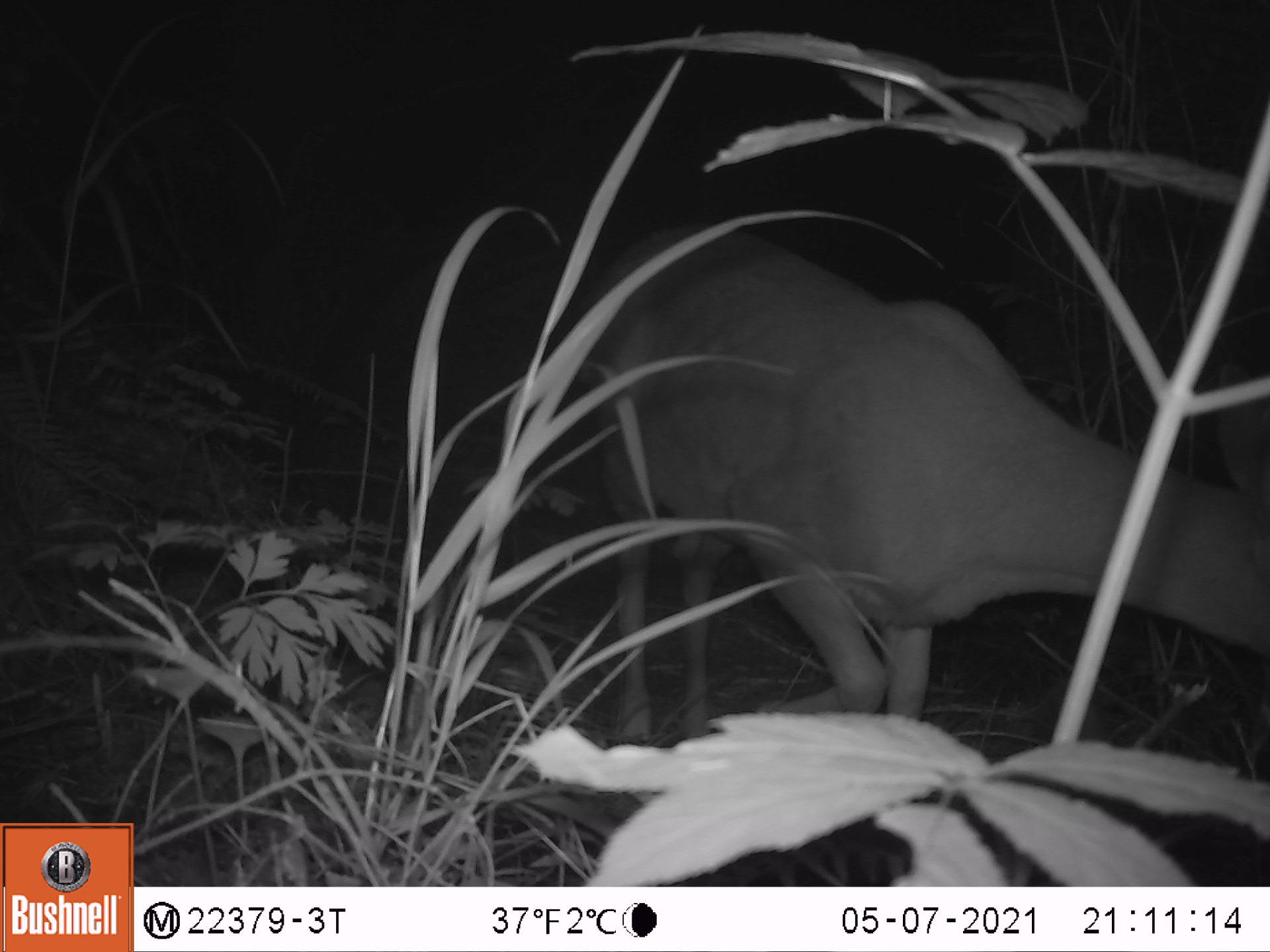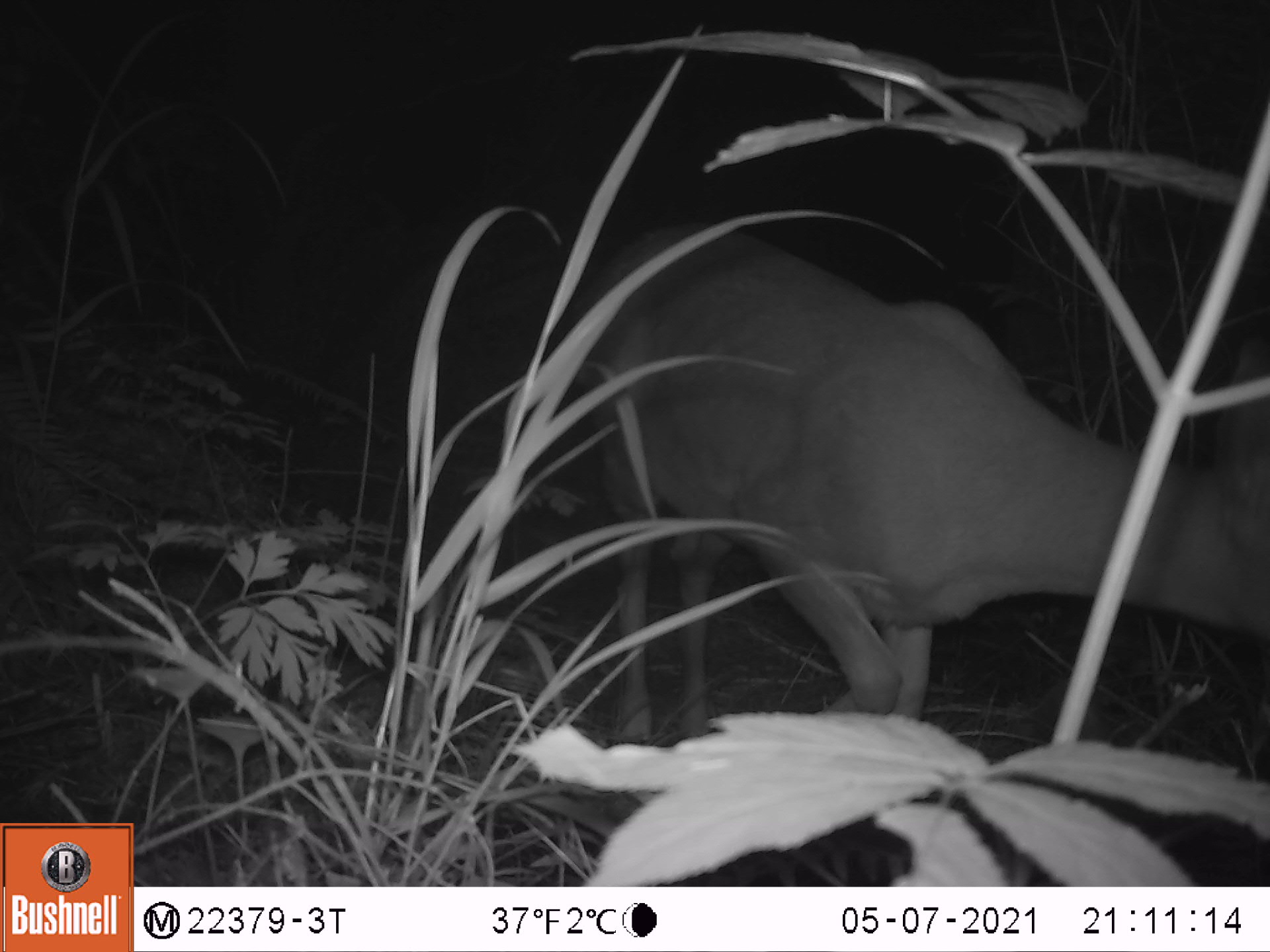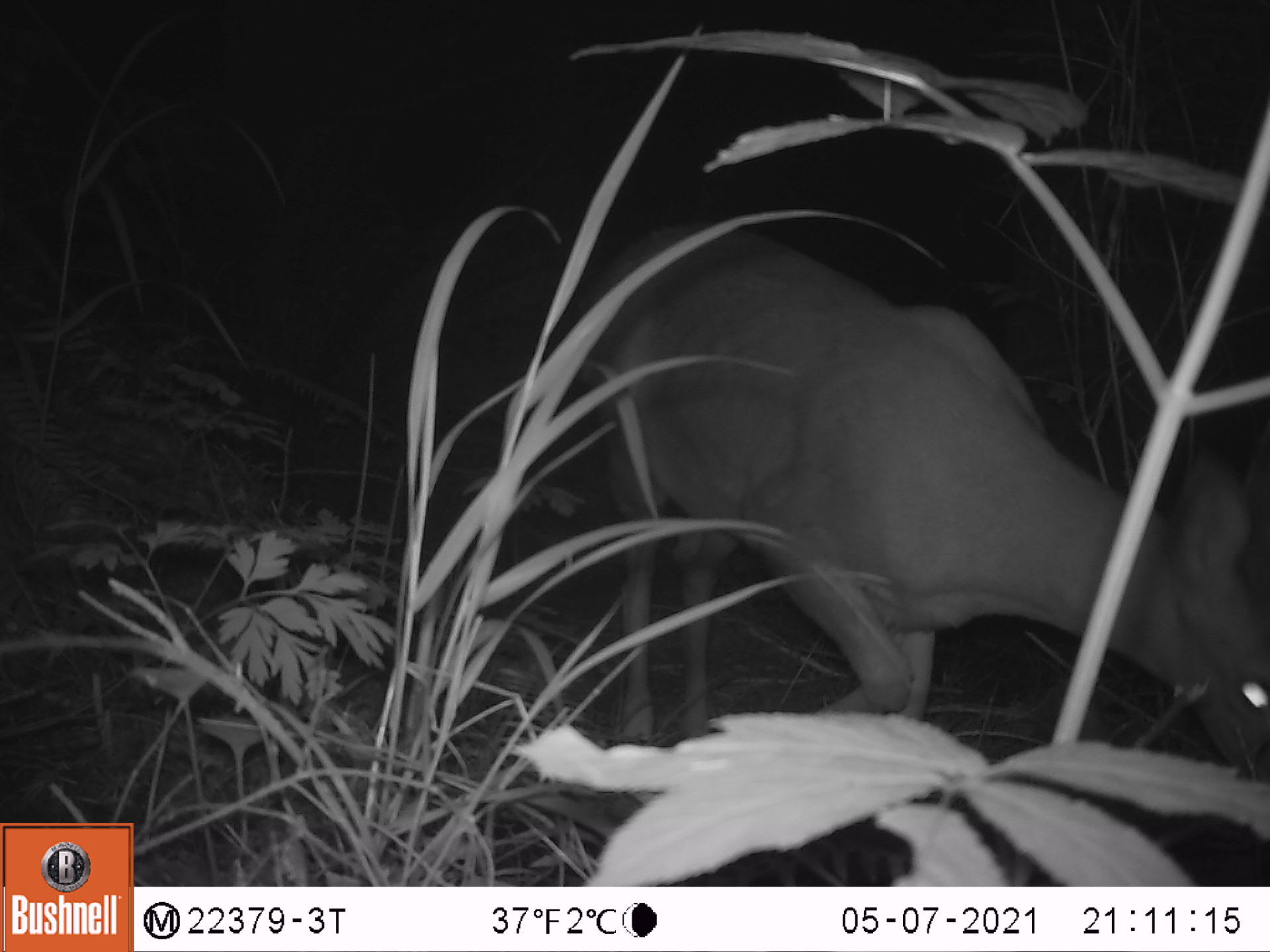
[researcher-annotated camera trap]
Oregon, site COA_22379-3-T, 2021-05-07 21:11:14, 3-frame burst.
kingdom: Animalia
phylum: Chordata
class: Mammalia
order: Artiodactyla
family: Cervidae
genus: Odocoileus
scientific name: Odocoileus hemionus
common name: black-tailed deer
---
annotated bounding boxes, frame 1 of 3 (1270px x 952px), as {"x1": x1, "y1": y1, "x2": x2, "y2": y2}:
black-tailed deer: {"x1": 544, "y1": 200, "x2": 1267, "y2": 795}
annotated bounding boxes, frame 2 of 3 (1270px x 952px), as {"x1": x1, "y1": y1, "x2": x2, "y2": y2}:
black-tailed deer: {"x1": 538, "y1": 183, "x2": 1269, "y2": 803}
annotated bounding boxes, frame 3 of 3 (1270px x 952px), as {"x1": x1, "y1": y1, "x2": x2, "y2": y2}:
black-tailed deer: {"x1": 537, "y1": 183, "x2": 1267, "y2": 837}